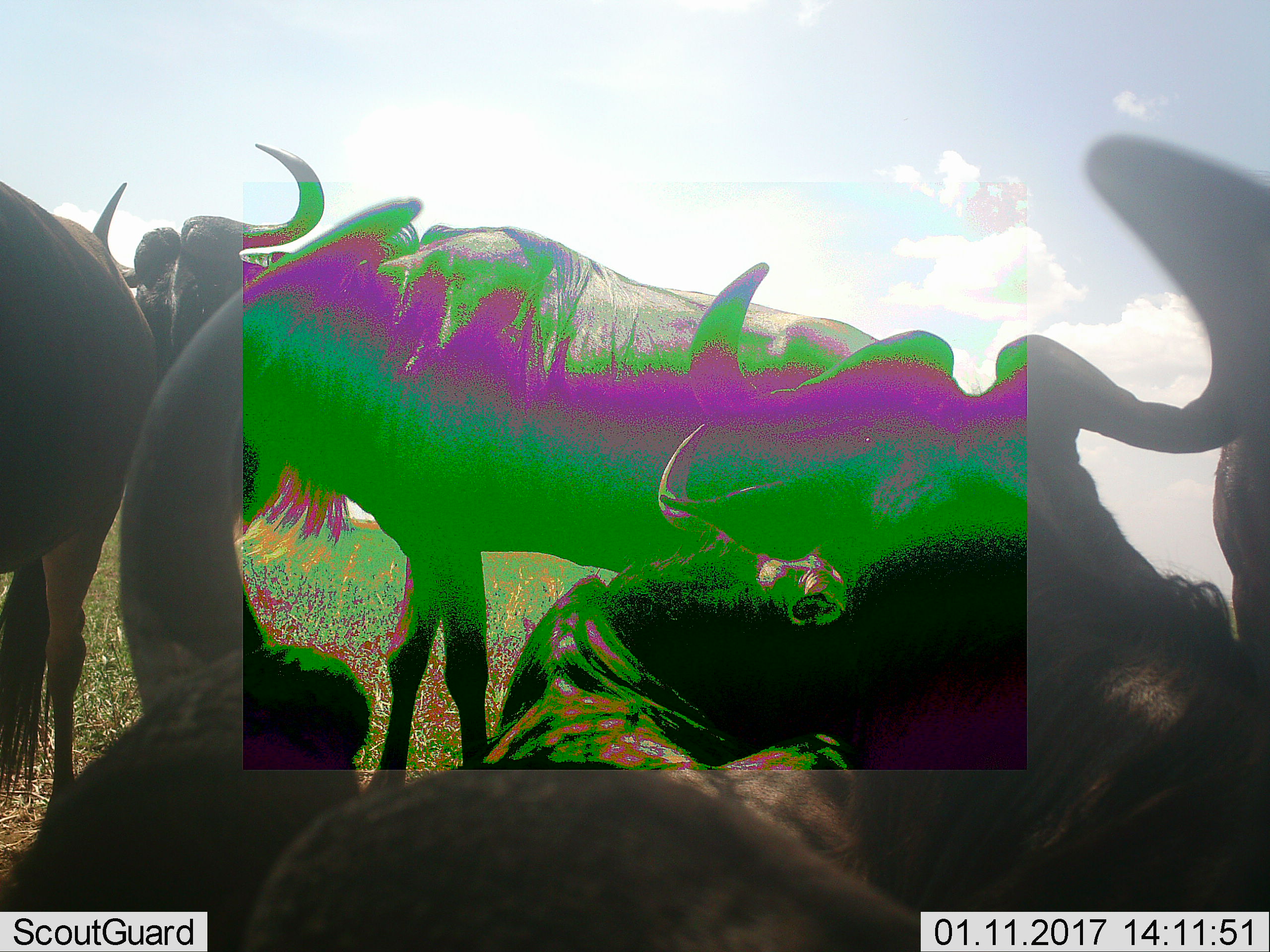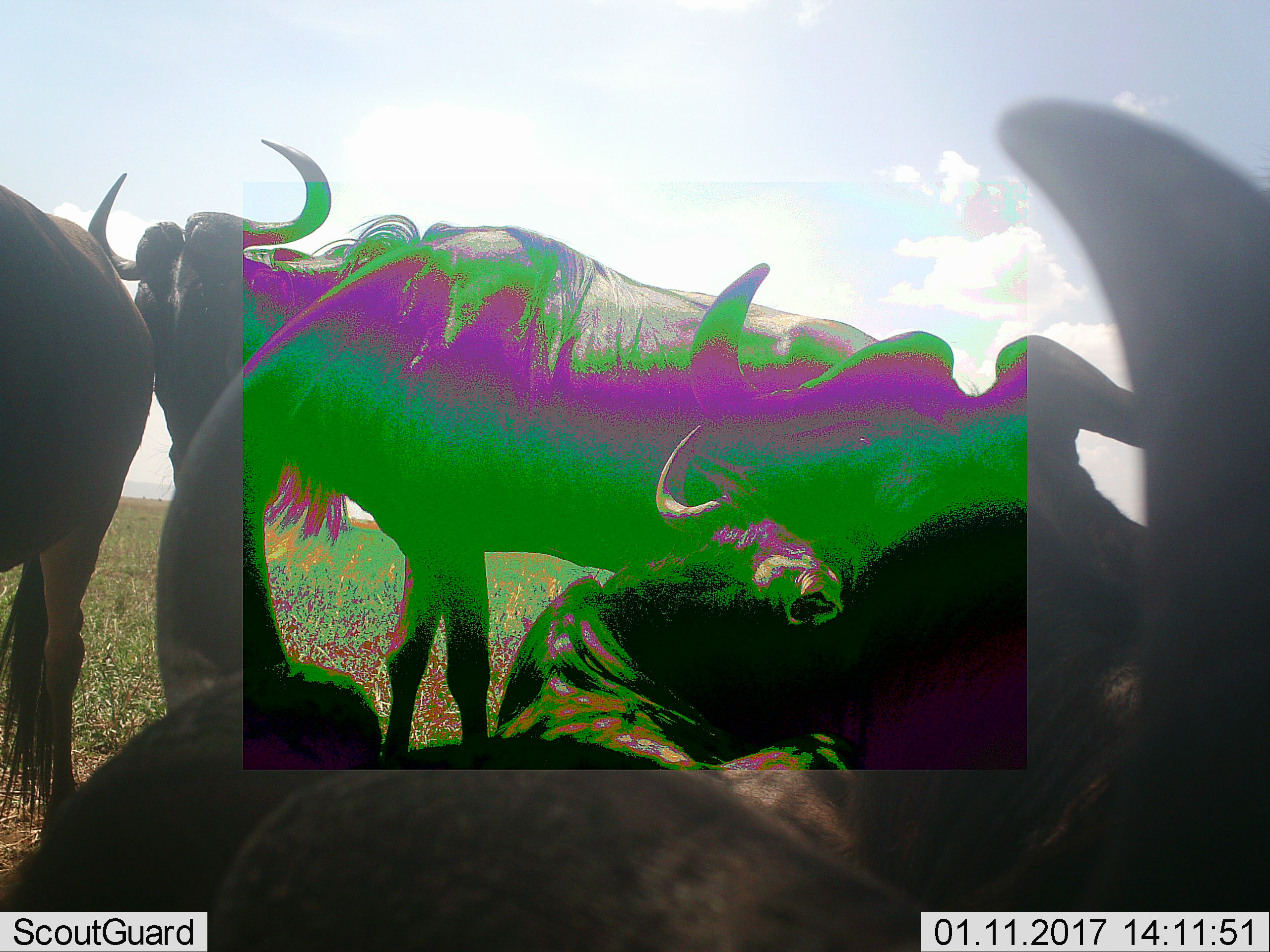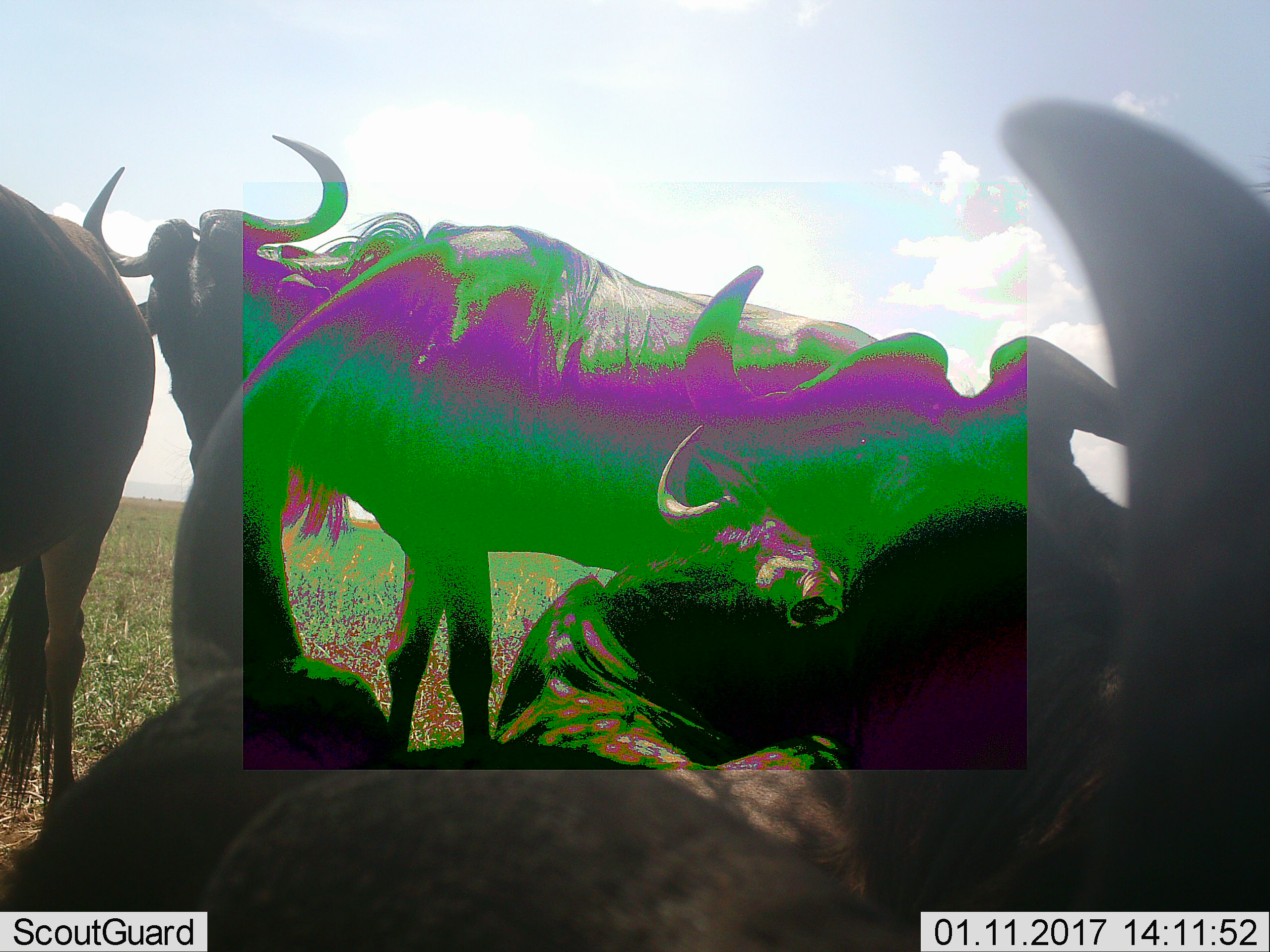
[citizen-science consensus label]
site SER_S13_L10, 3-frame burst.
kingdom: Animalia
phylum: Chordata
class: Mammalia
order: Artiodactyla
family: Bovidae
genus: Connochaetes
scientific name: Connochaetes taurinus taurinus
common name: blue wildebeest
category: wildebeestblue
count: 4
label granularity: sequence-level